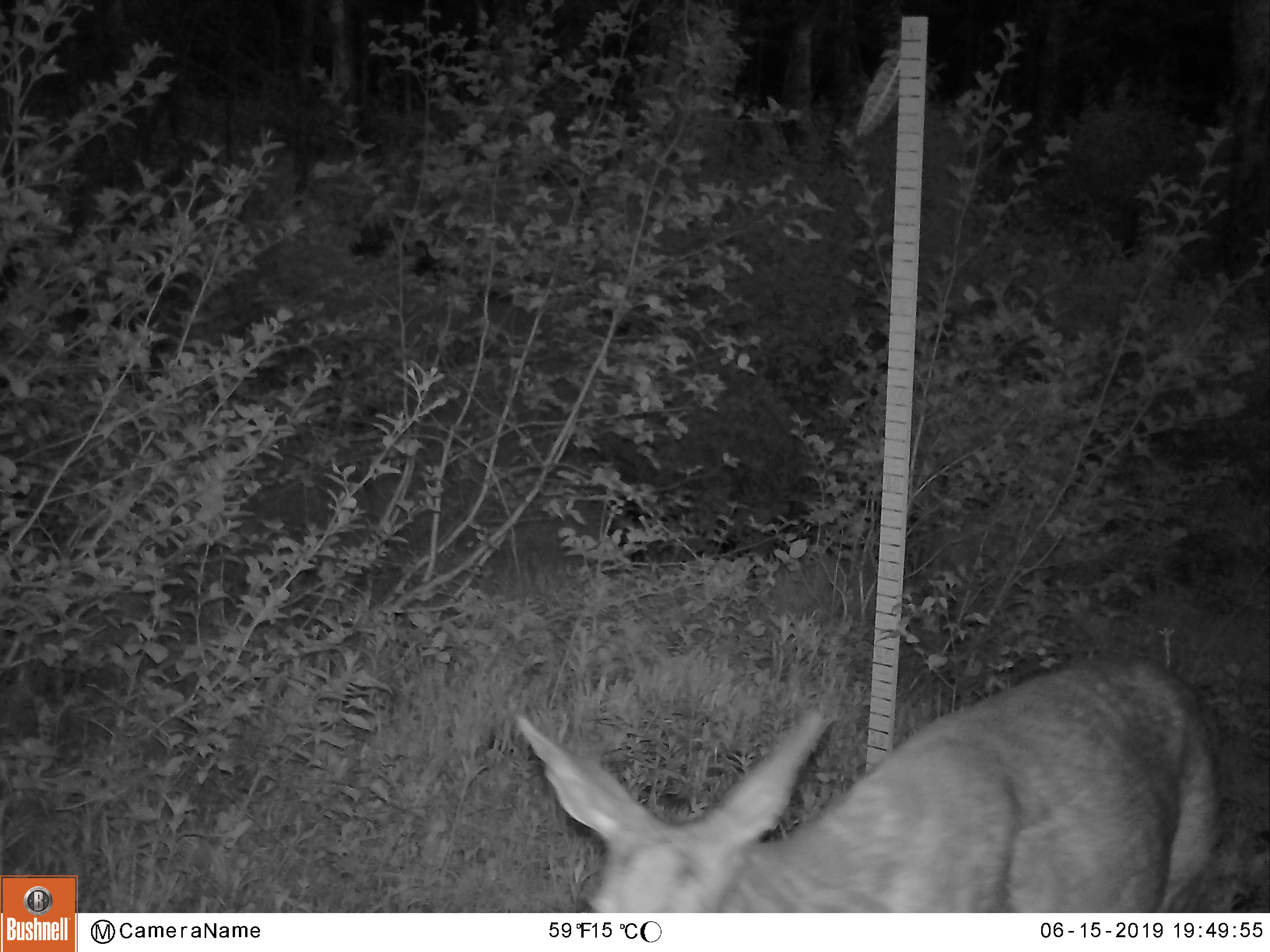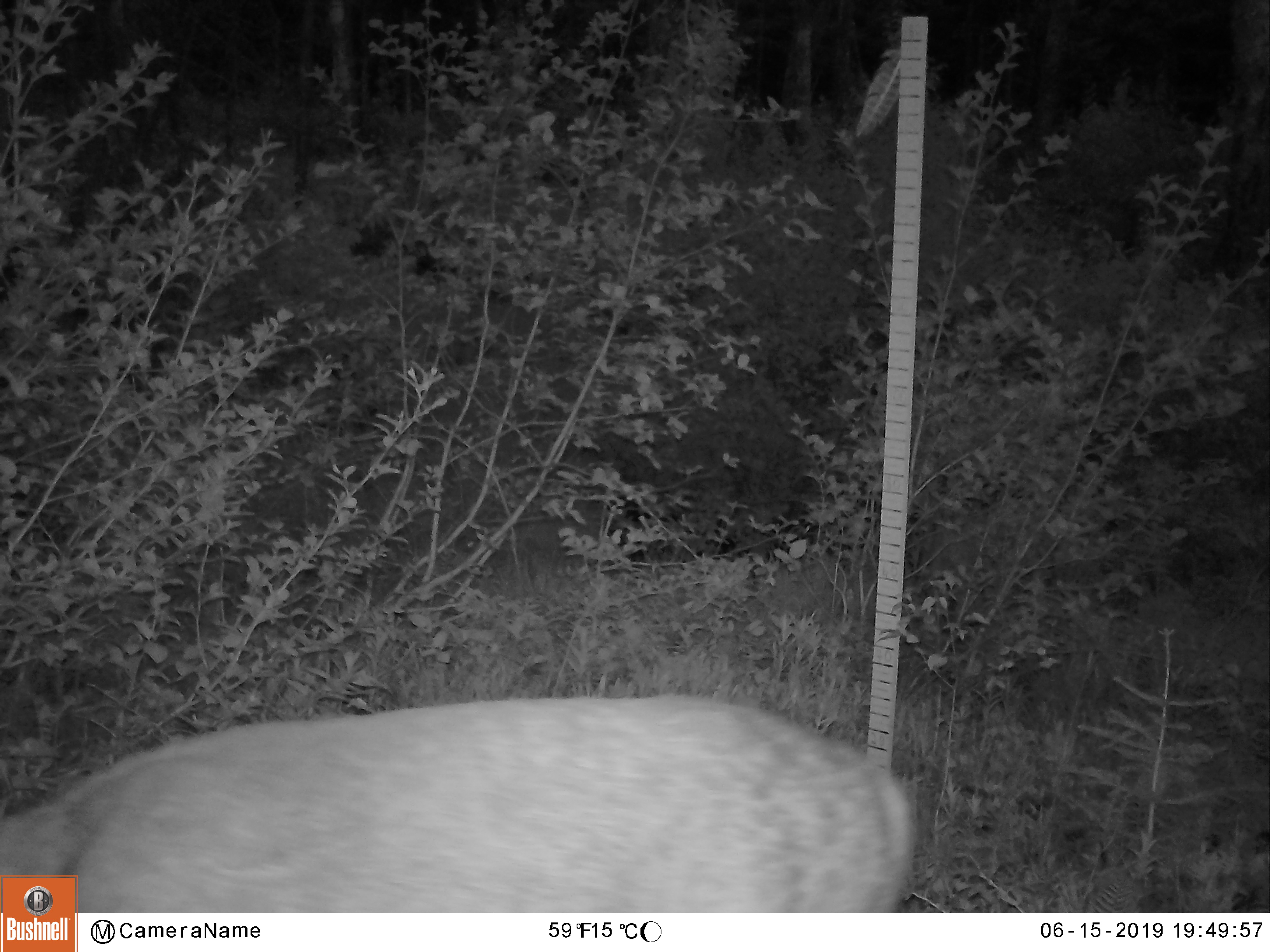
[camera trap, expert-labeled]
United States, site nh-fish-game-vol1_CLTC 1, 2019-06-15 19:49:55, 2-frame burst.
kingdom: Animalia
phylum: Chordata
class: Mammalia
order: Artiodactyla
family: Cervidae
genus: Odocoileus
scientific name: Odocoileus virginianus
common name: white-tailed deer